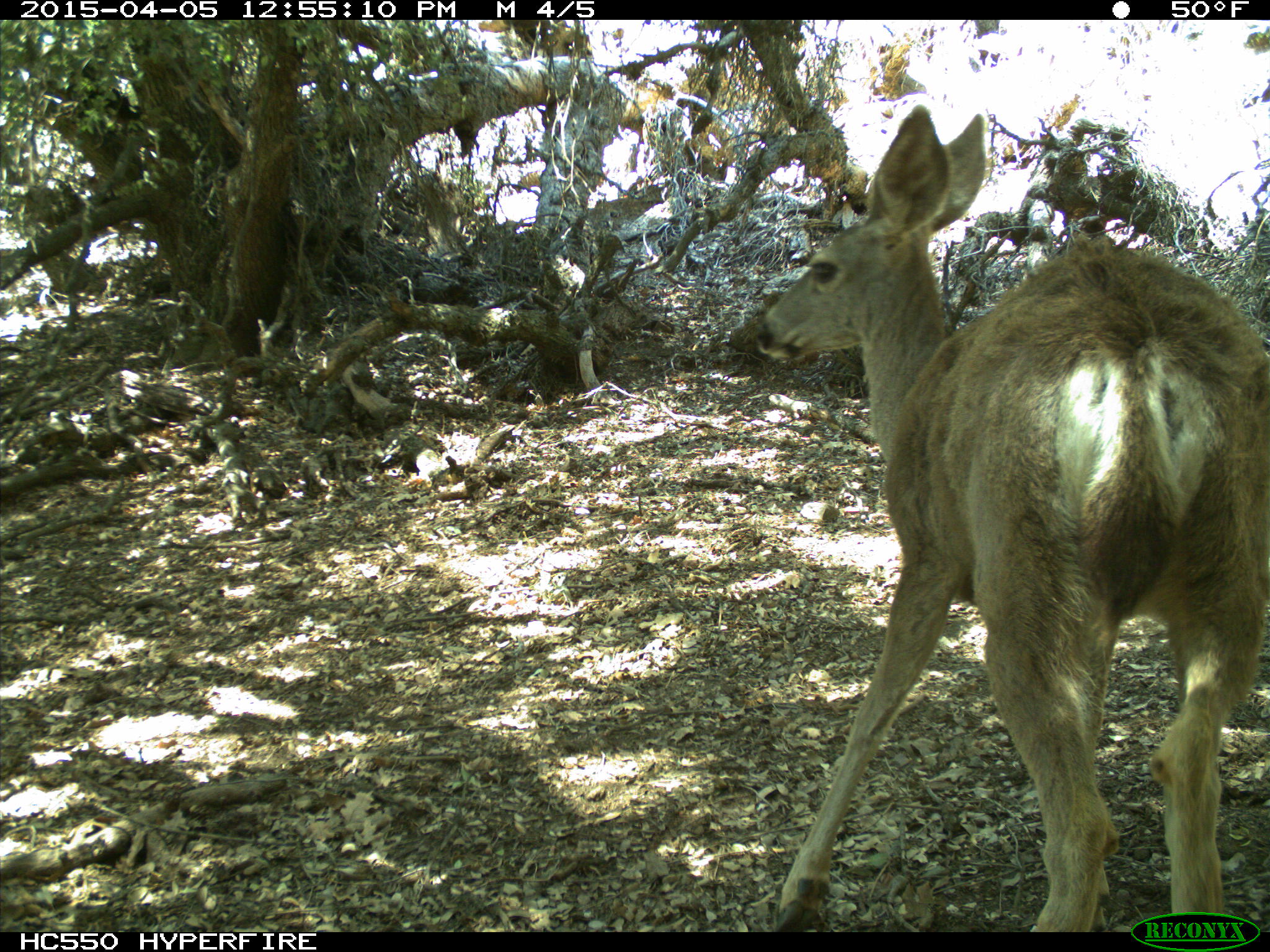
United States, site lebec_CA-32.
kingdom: Animalia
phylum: Chordata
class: Mammalia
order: Artiodactyla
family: Cervidae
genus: Odocoileus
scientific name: Odocoileus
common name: deer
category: unidentified deer